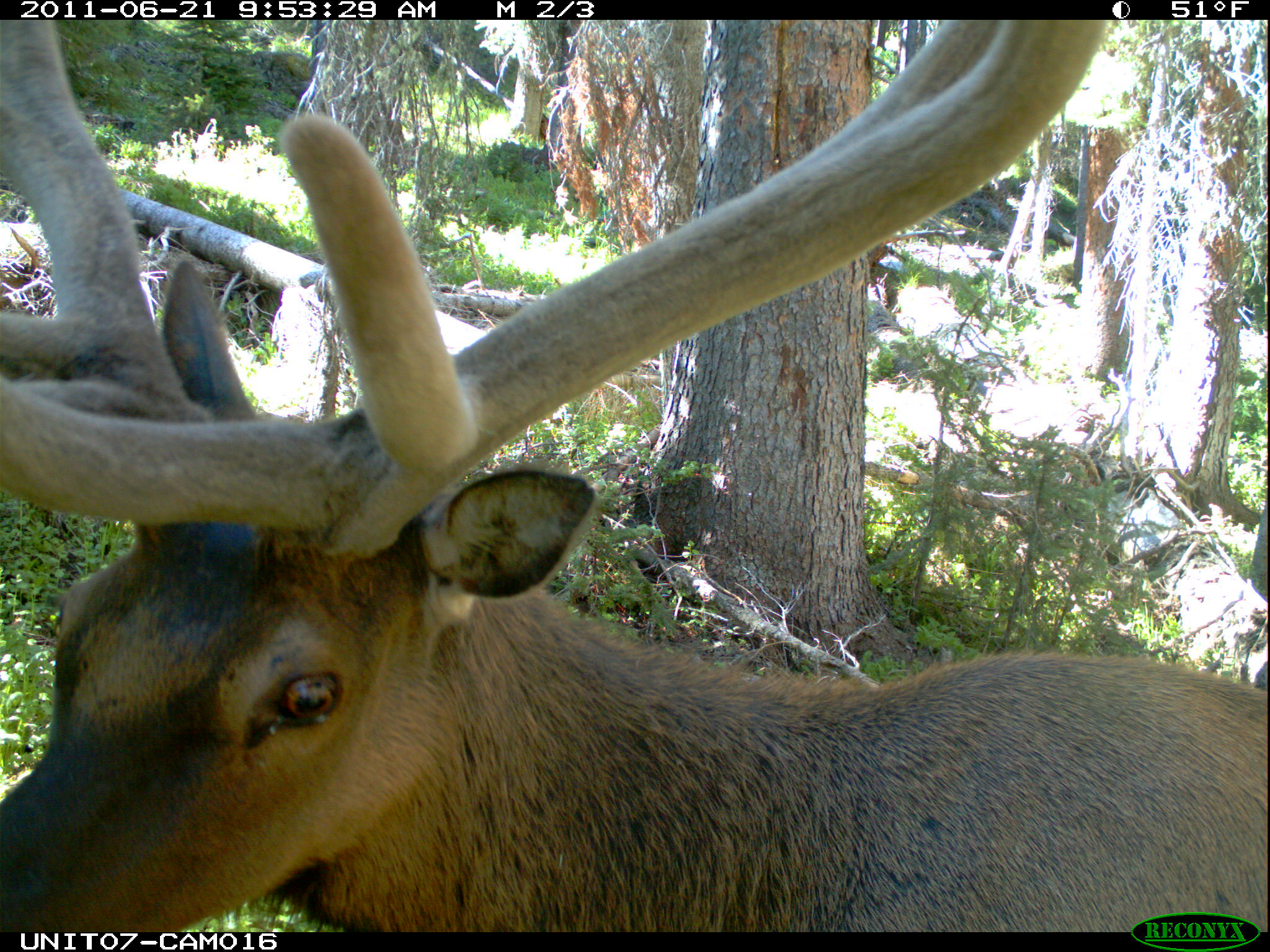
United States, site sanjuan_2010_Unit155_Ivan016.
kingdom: Animalia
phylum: Chordata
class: Mammalia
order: Artiodactyla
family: Cervidae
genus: Cervus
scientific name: Cervus elaphus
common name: red deer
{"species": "Cervus elaphus (red deer)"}